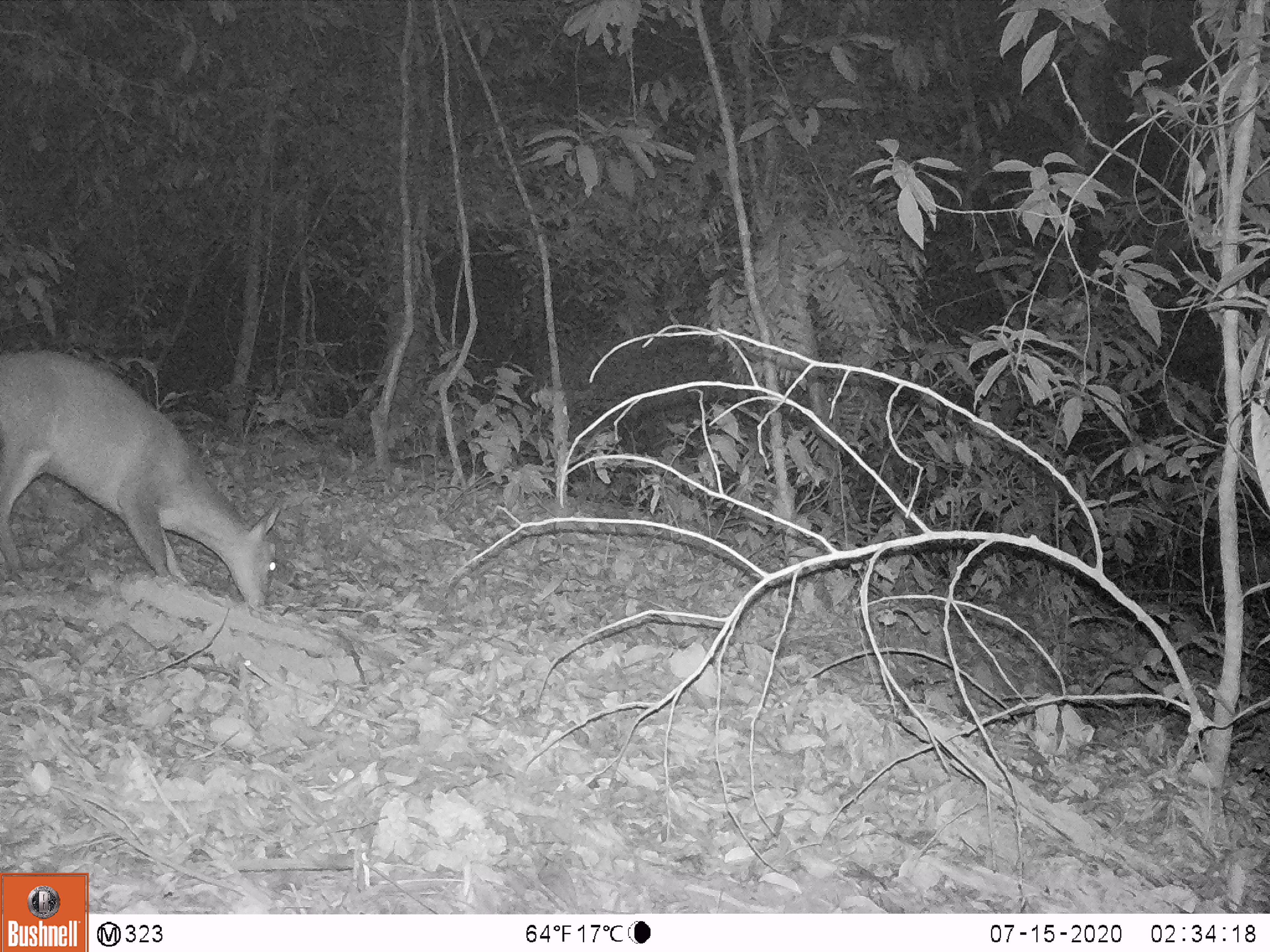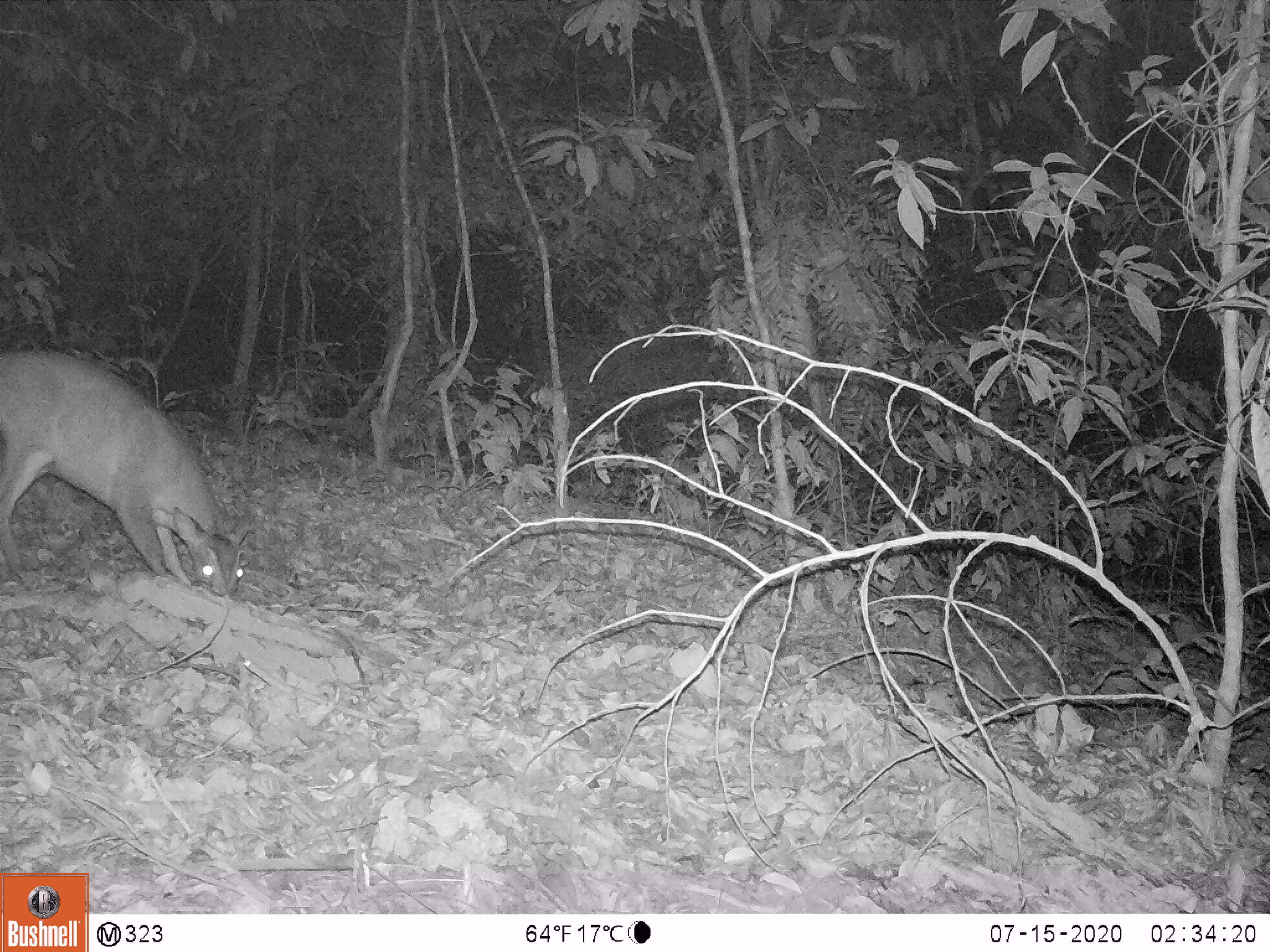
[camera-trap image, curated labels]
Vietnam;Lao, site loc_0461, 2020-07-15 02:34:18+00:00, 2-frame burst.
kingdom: Animalia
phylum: Chordata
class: Mammalia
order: Artiodactyla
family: Cervidae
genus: Muntiacus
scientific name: Muntiacus vuquangensis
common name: large-antlered muntjac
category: large antlered muntjac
Large antlered muntjac (large-antlered muntjac) (Muntiacus vuquangensis). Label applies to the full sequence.